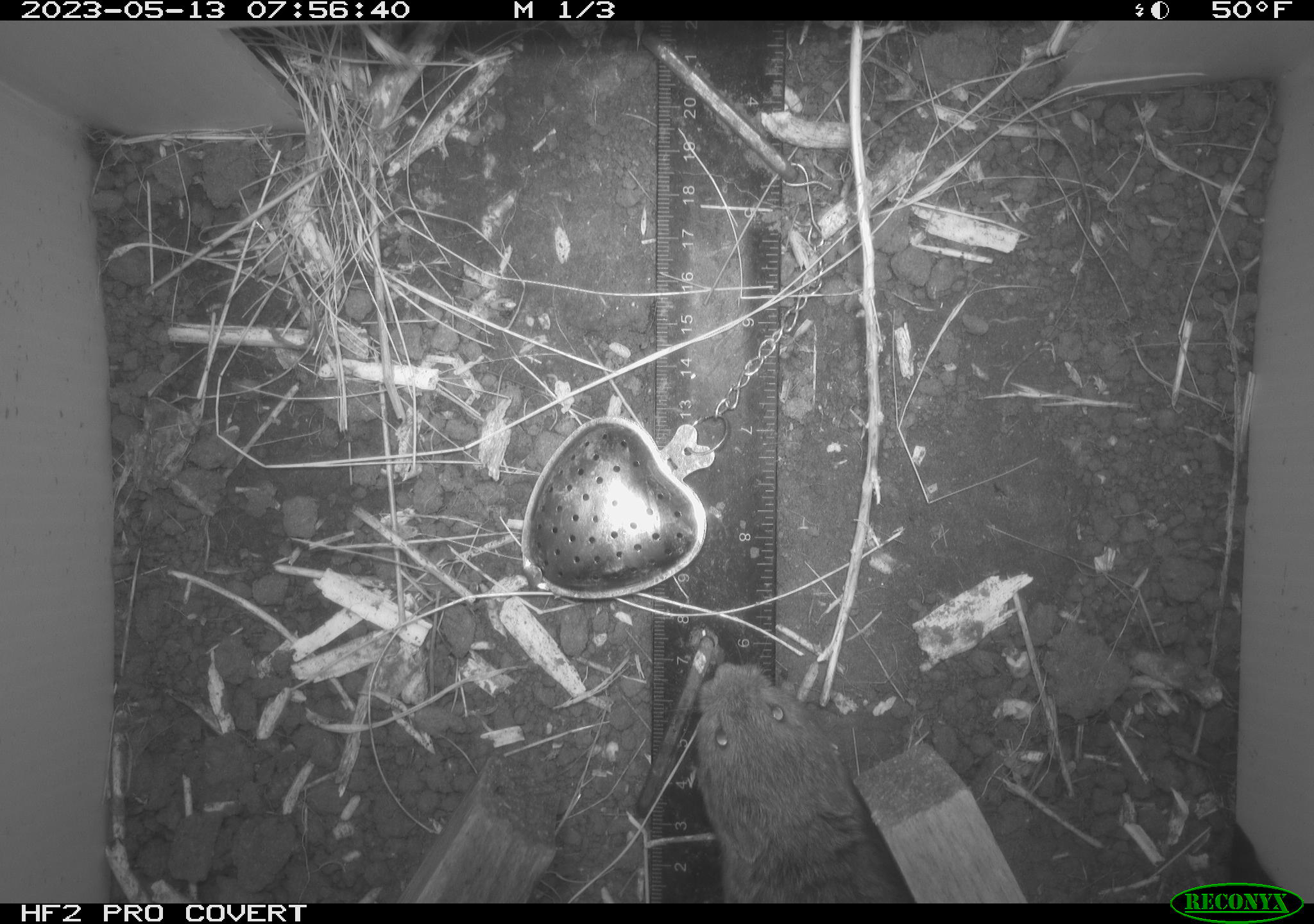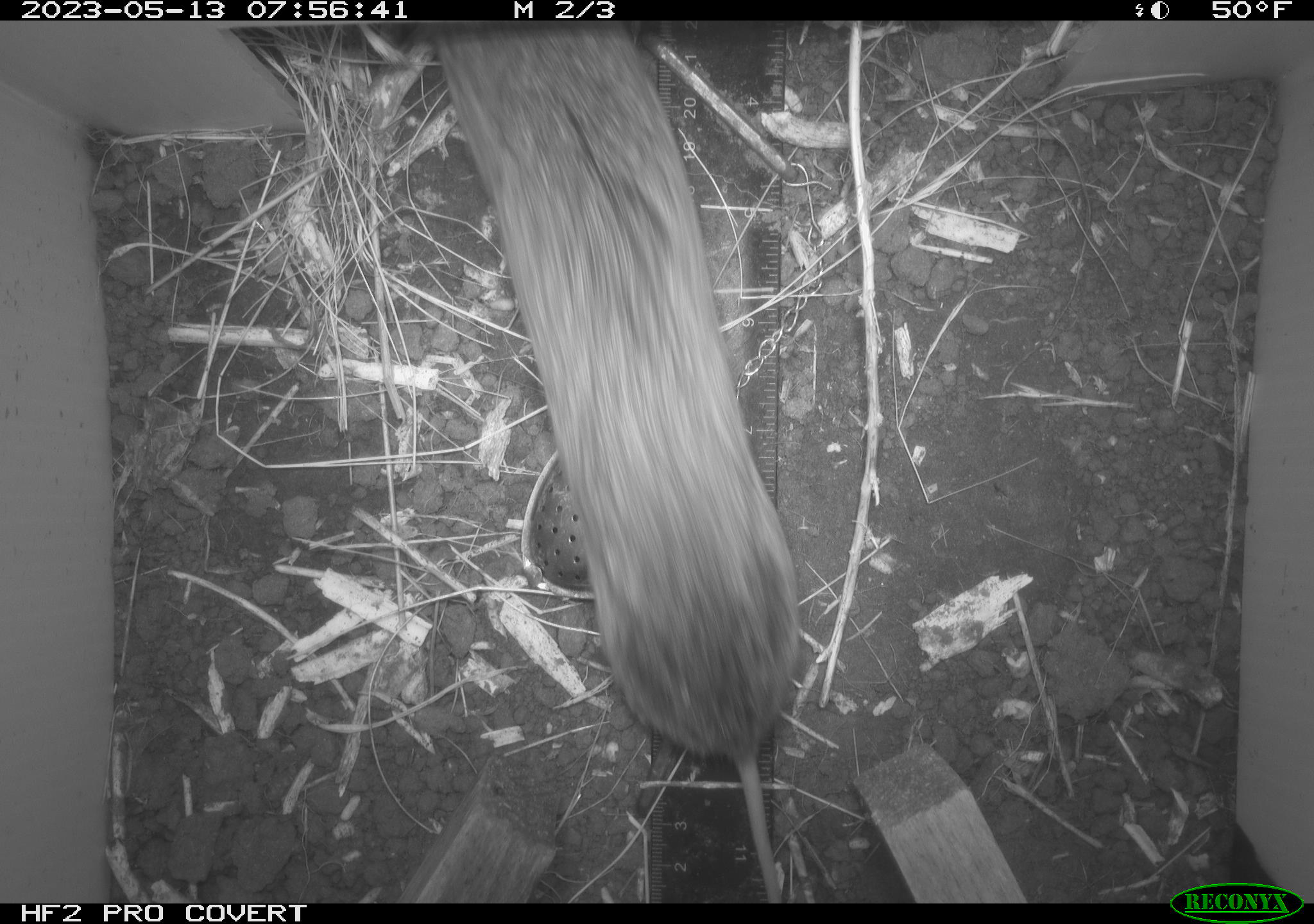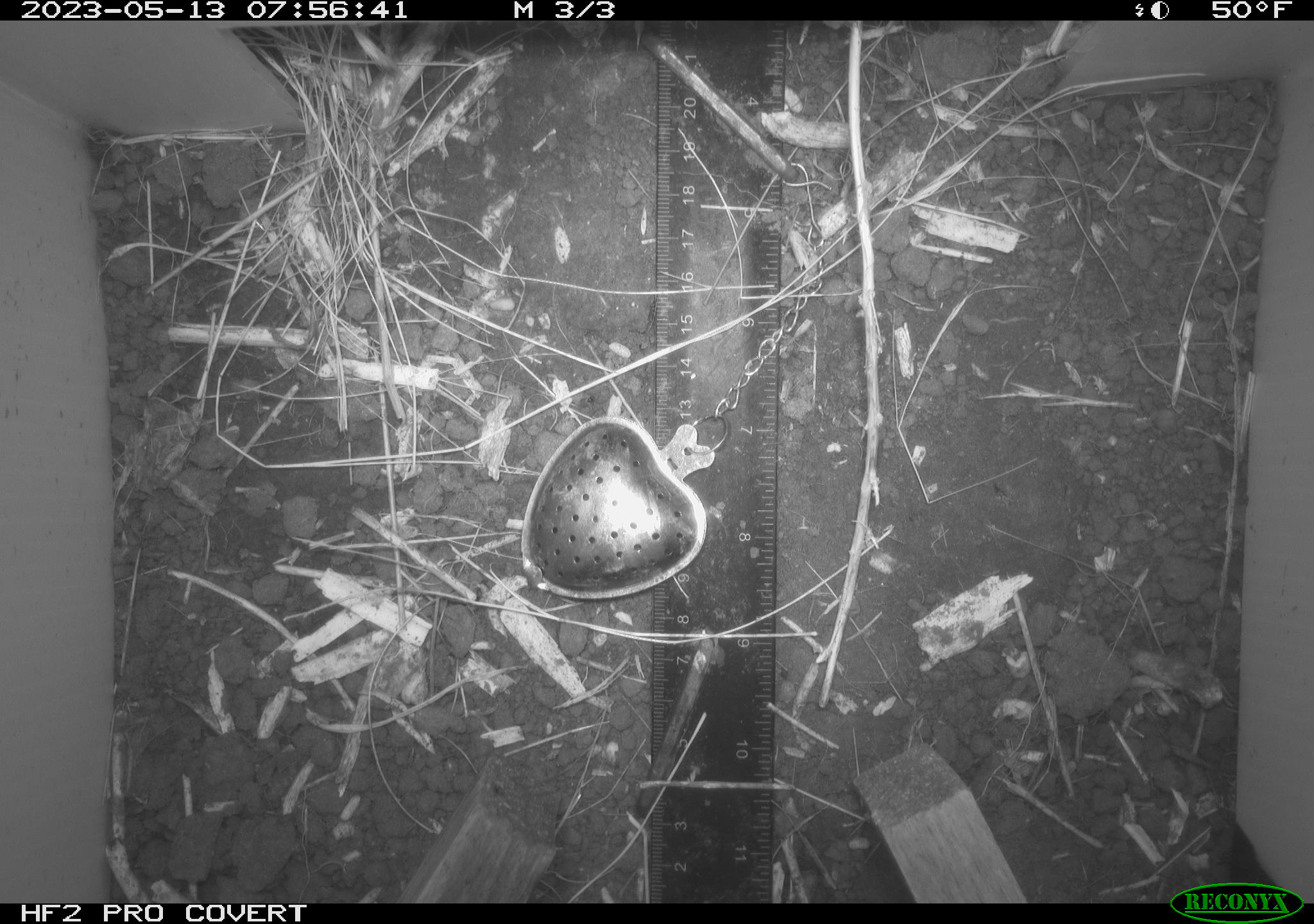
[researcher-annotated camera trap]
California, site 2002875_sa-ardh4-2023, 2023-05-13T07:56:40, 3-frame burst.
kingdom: Animalia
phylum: Chordata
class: Mammalia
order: Rodentia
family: Cricetidae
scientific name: Arvicolinae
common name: voles, lemmings, and muskrats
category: arvicolinae subfamily